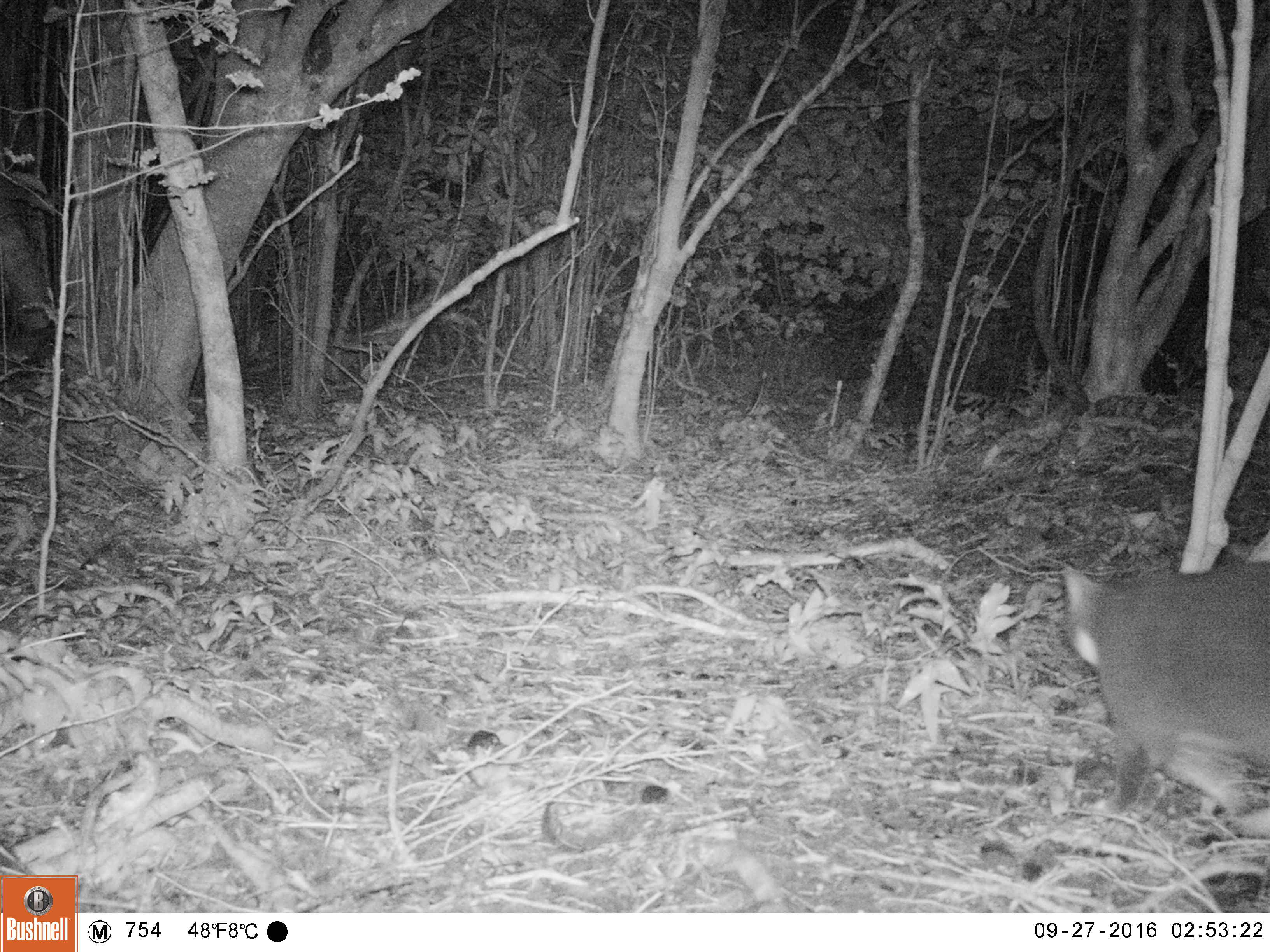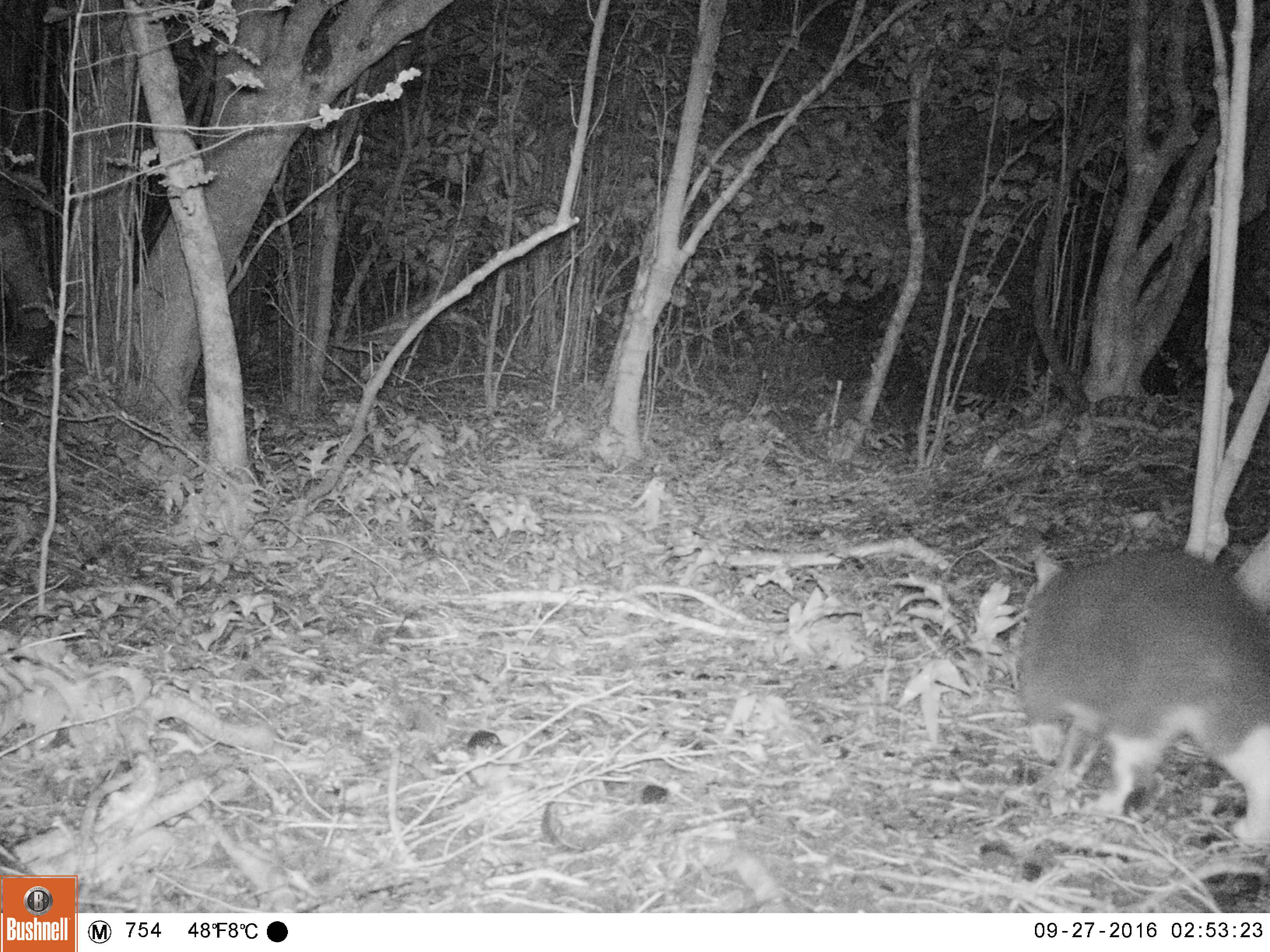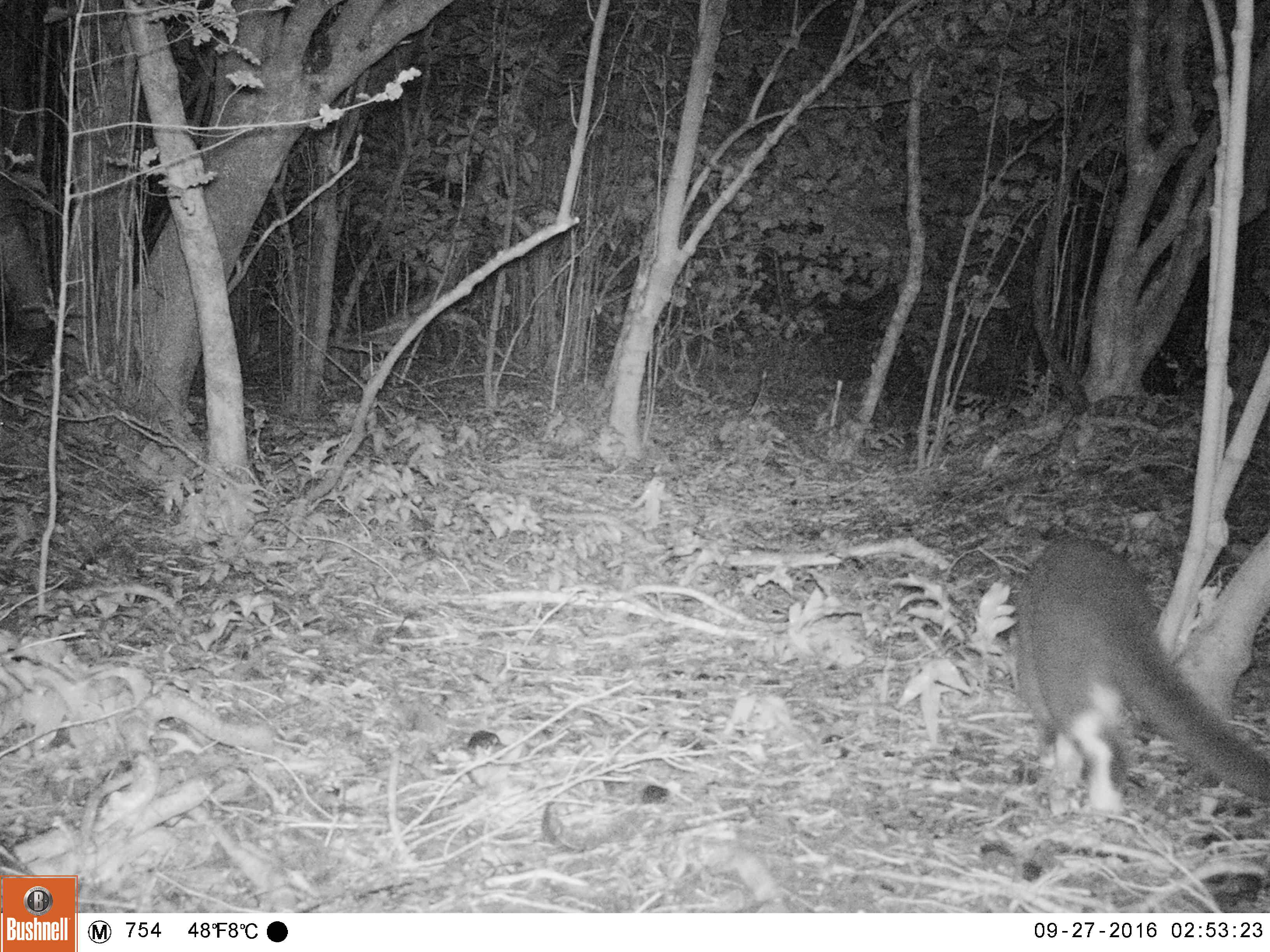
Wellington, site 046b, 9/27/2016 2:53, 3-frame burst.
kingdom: Animalia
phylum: Chordata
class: Mammalia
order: Carnivora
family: Felidae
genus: Felis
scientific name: Felis catus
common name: cat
Cat (Felis catus).